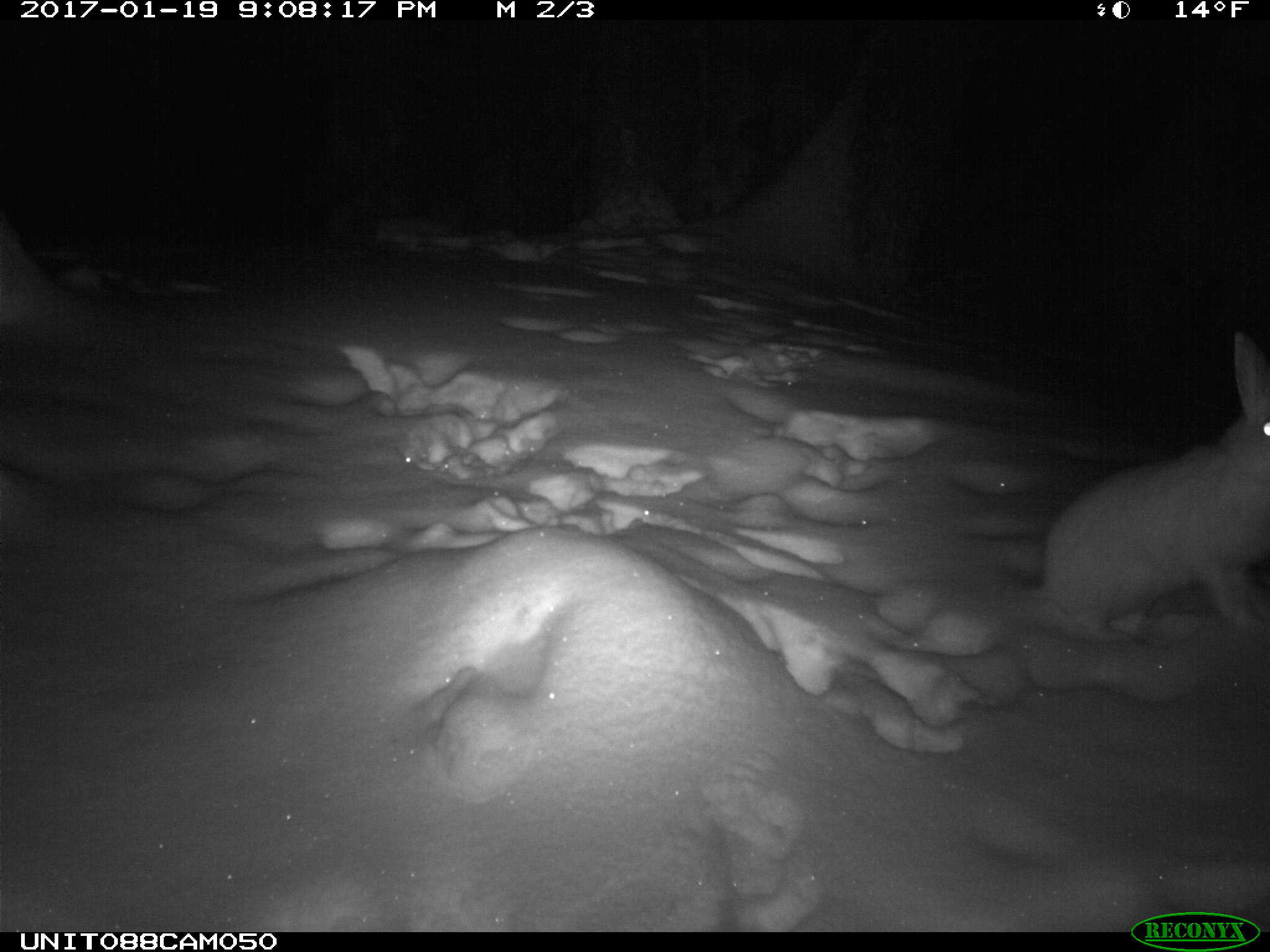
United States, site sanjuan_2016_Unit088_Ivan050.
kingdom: Animalia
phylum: Chordata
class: Mammalia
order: Lagomorpha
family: Leporidae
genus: Lepus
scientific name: Lepus americanus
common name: snowshoe hare